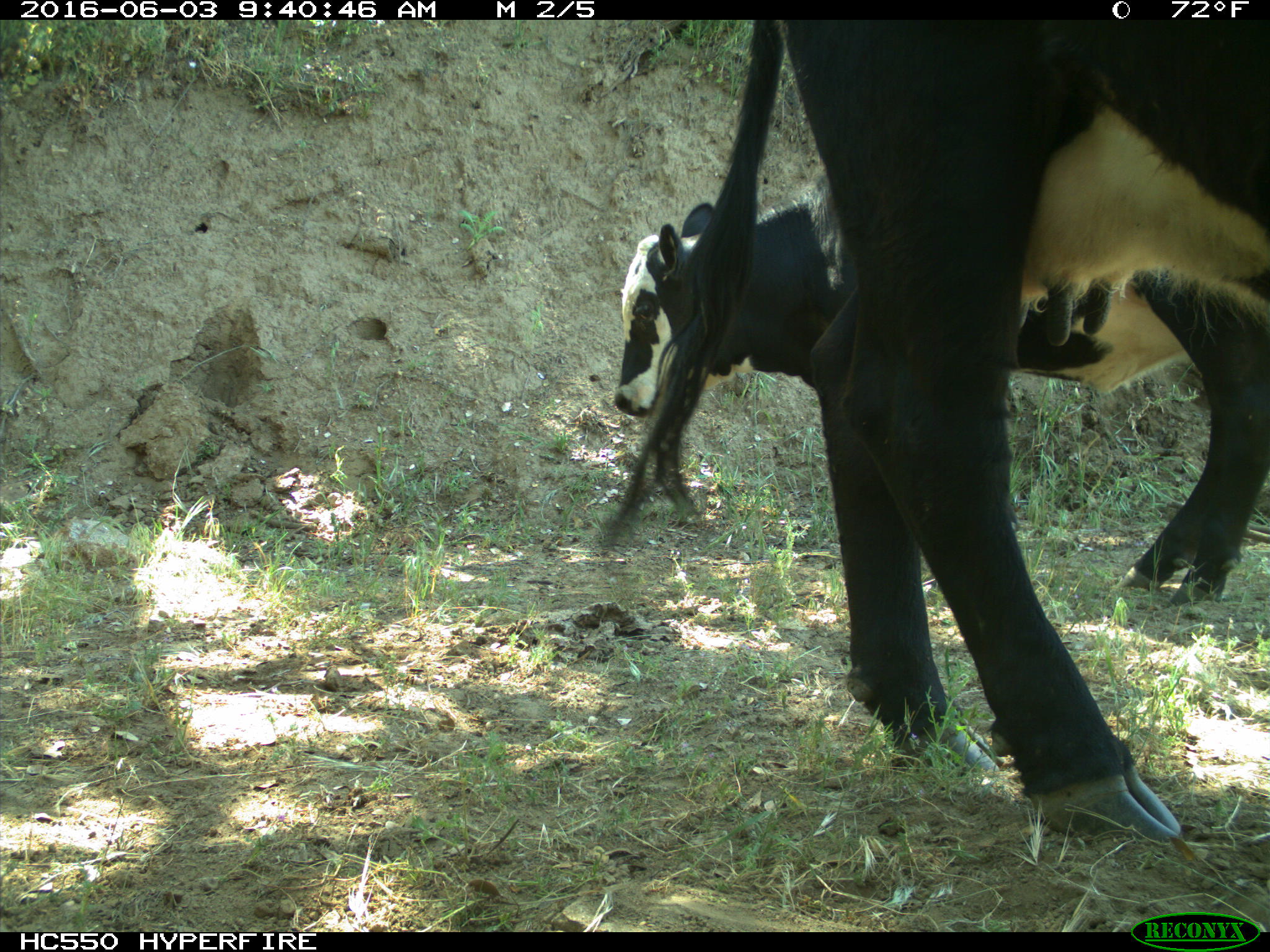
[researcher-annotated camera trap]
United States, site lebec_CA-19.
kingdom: Animalia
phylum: Chordata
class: Mammalia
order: Artiodactyla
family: Bovidae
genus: Bos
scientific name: Bos taurus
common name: domestic cow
Bos taurus (domestic cow).